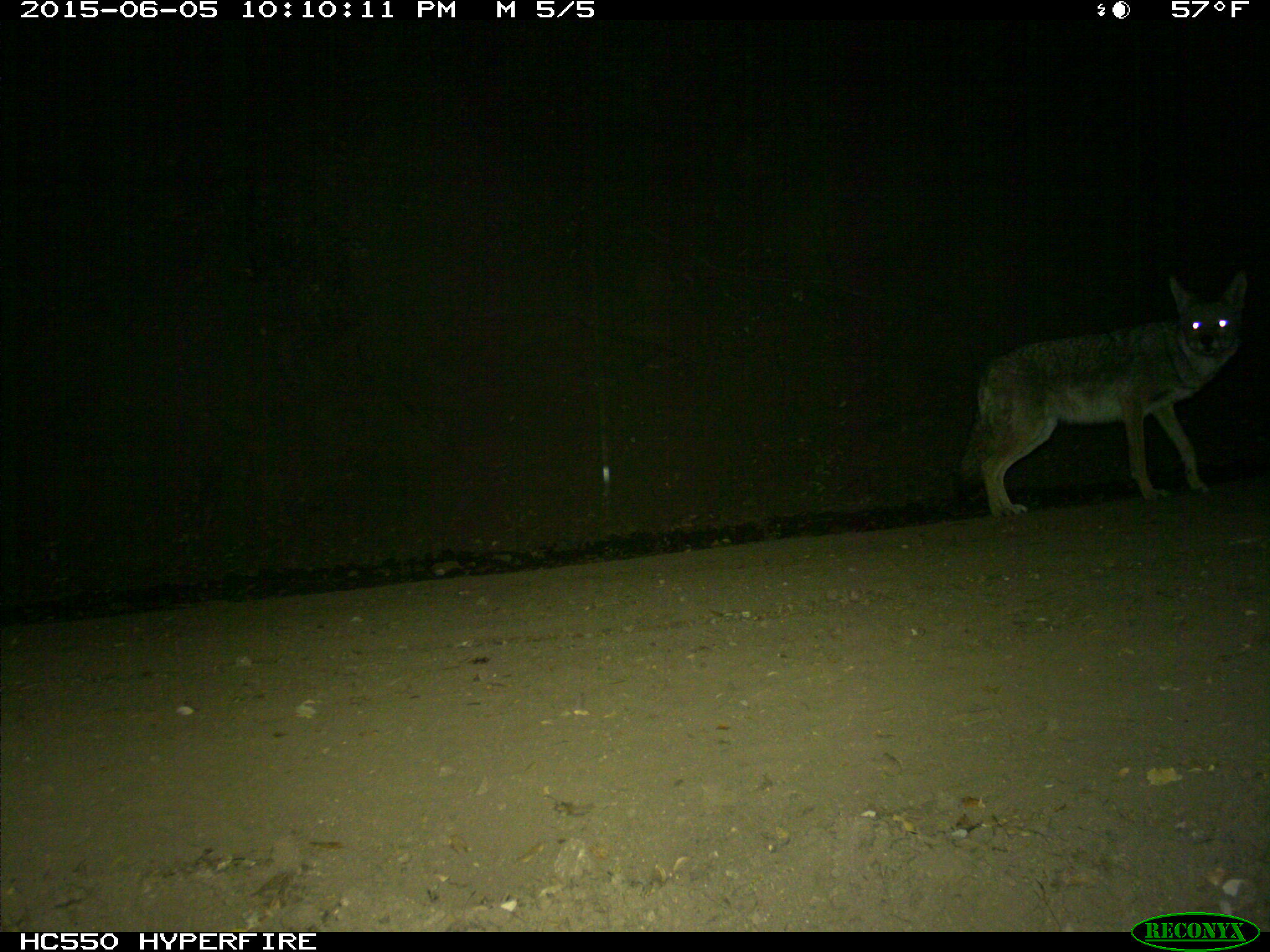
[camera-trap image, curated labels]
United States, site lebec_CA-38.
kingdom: Animalia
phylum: Chordata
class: Mammalia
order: Carnivora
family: Canidae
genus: Canis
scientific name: Canis latrans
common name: coyote